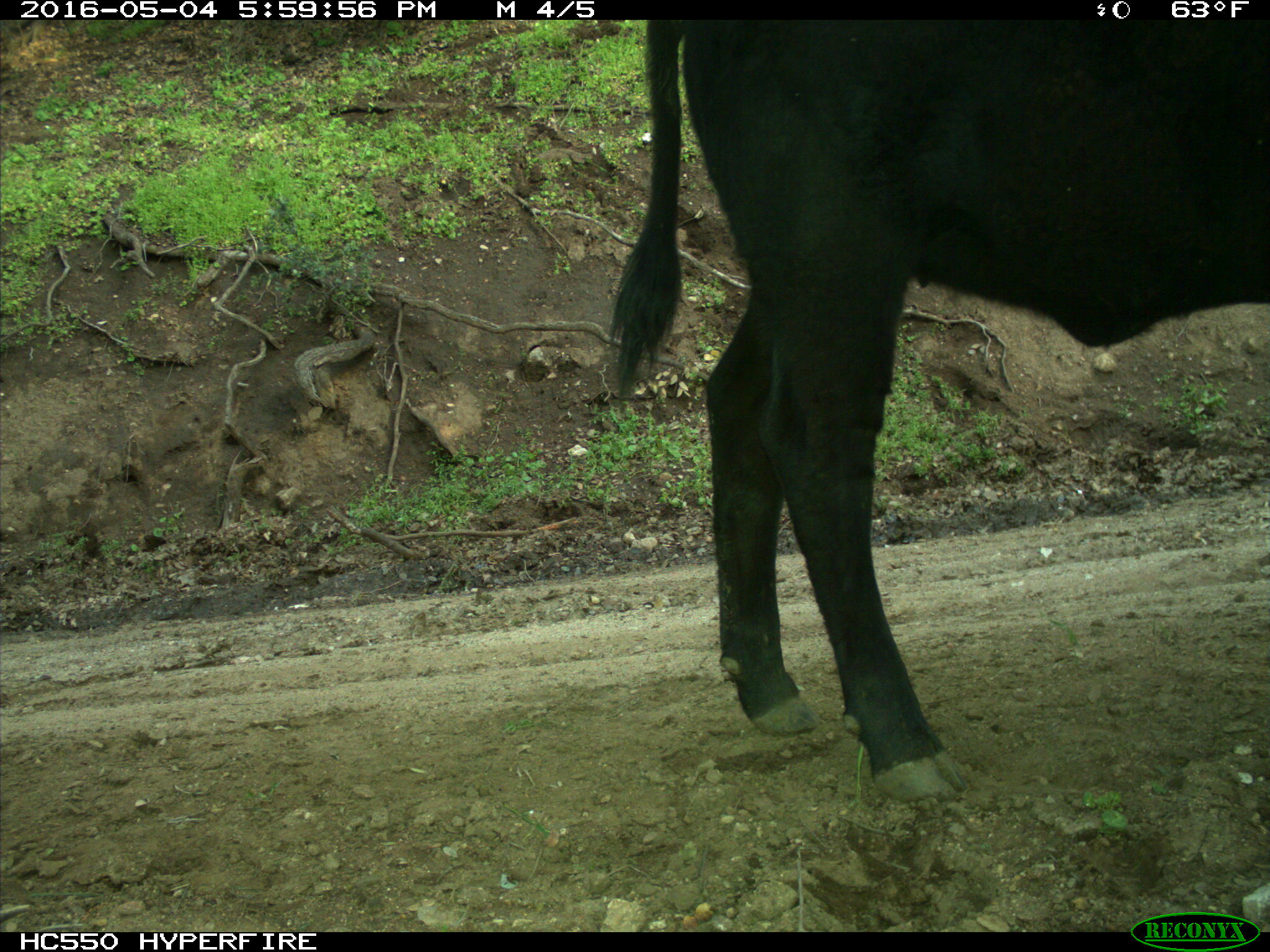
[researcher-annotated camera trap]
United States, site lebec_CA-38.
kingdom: Animalia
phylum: Chordata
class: Mammalia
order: Artiodactyla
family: Bovidae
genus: Bos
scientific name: Bos taurus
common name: domestic cow